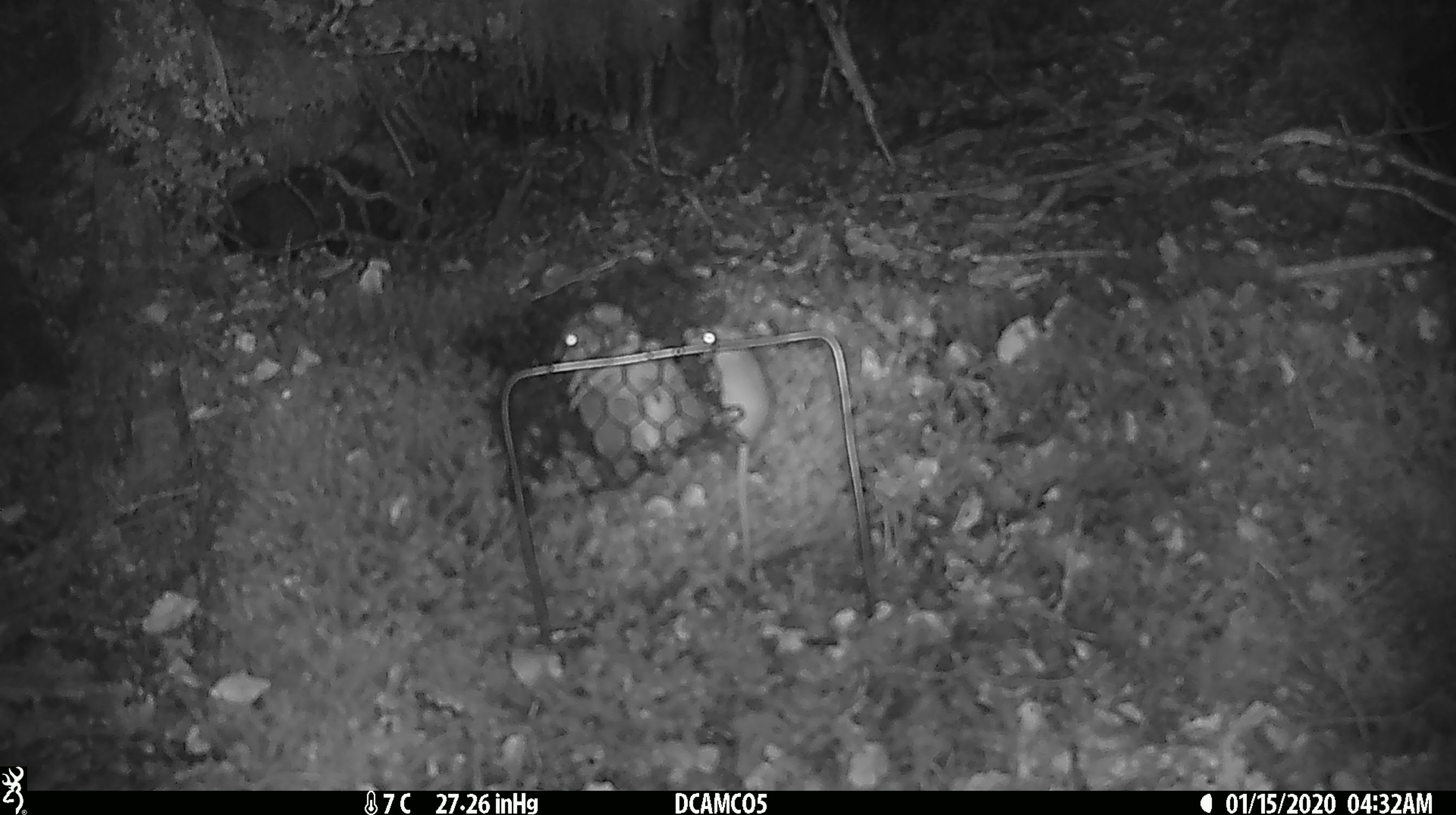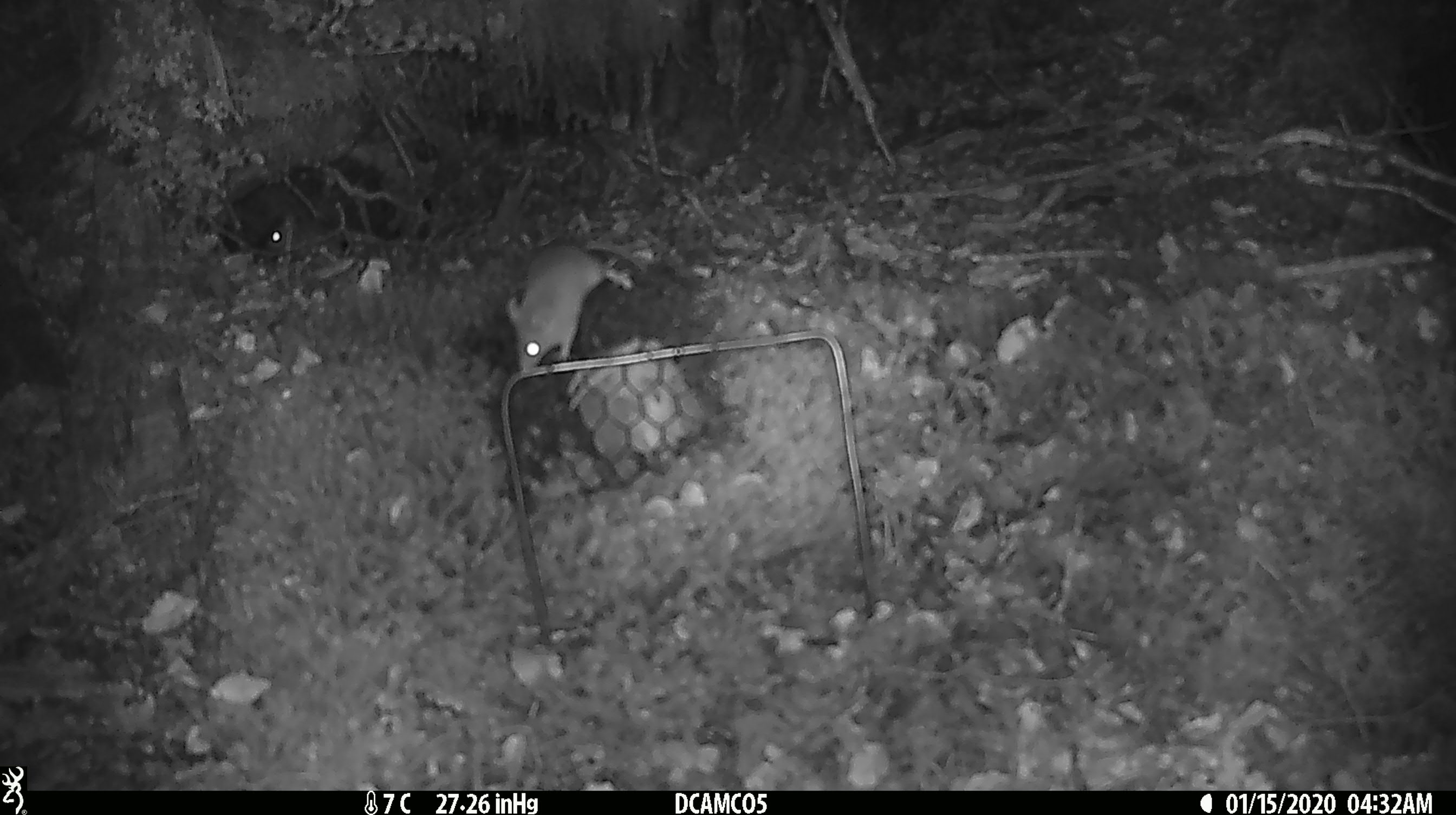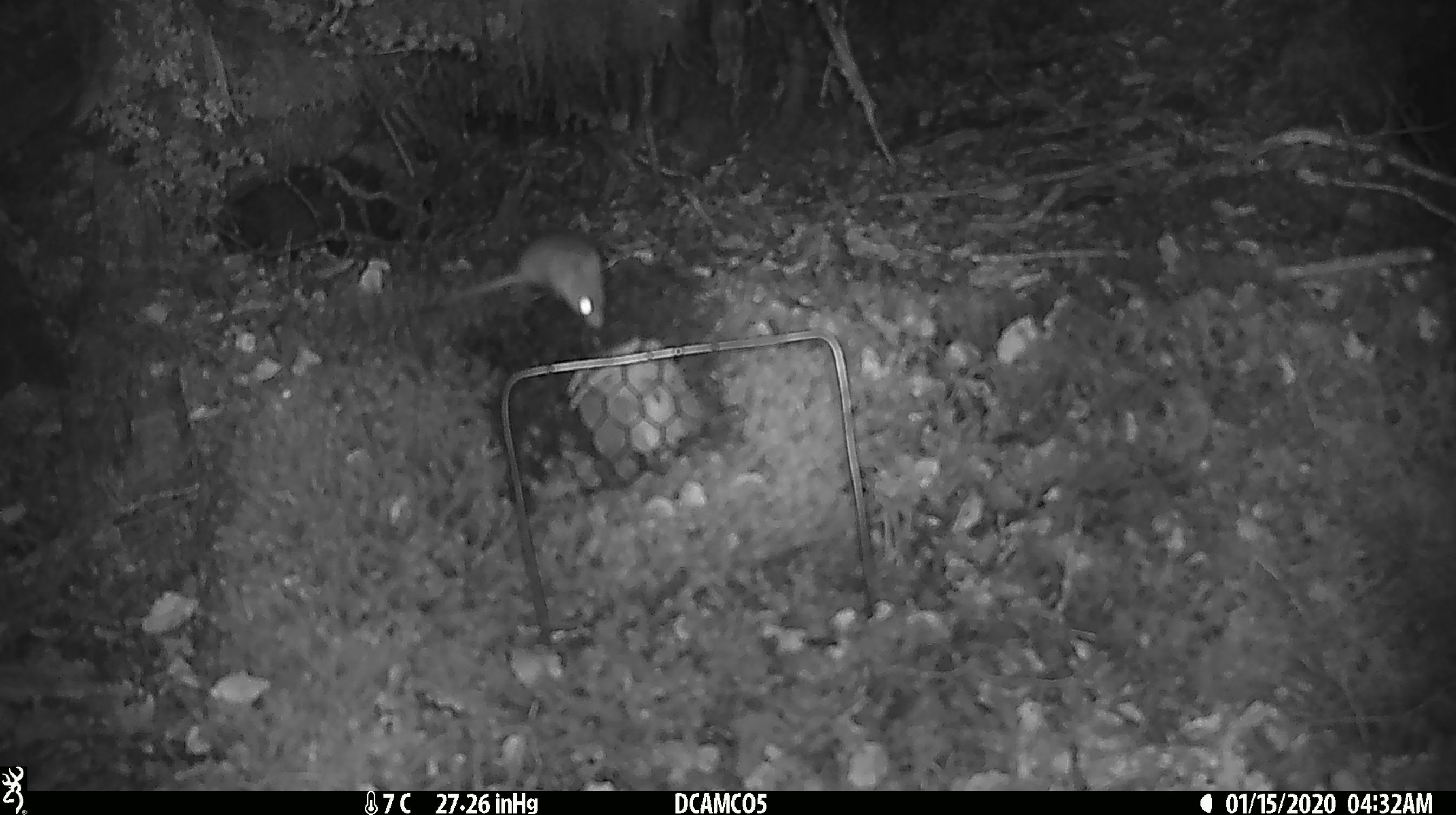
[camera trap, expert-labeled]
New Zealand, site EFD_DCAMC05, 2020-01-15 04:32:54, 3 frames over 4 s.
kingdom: Animalia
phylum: Chordata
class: Mammalia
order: Rodentia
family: Muridae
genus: Mus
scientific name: Mus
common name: mouse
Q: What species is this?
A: Mouse (Mus).